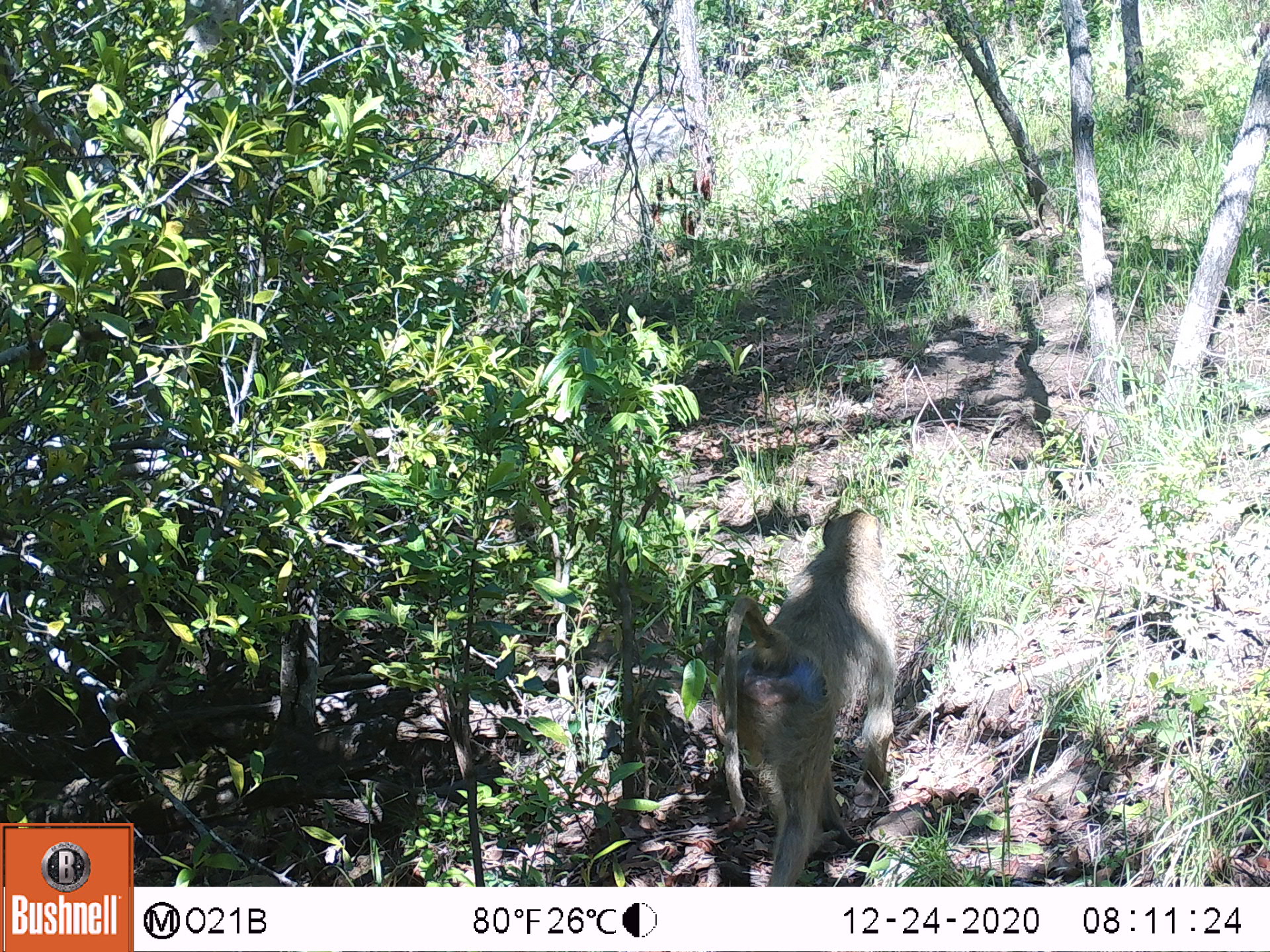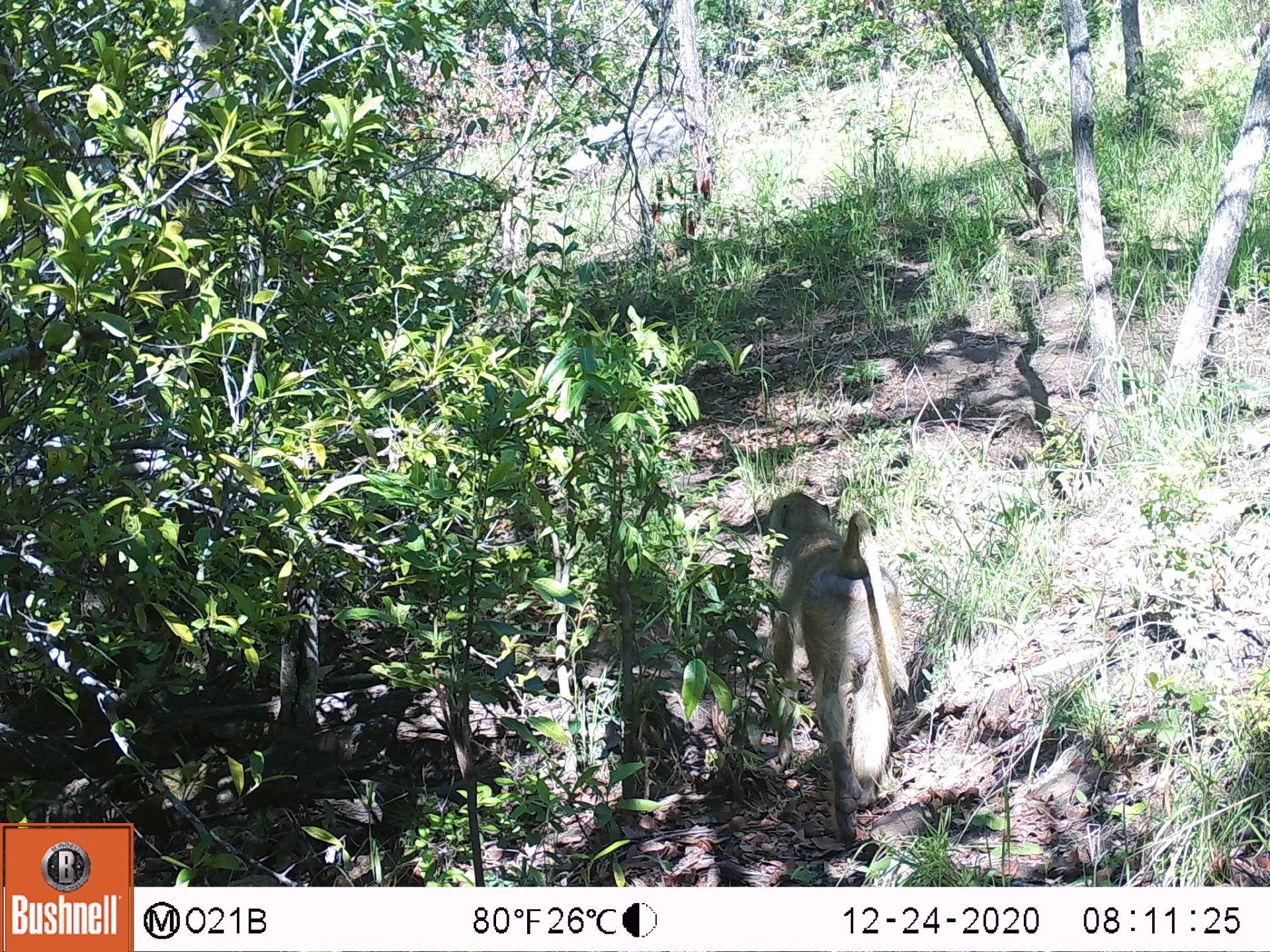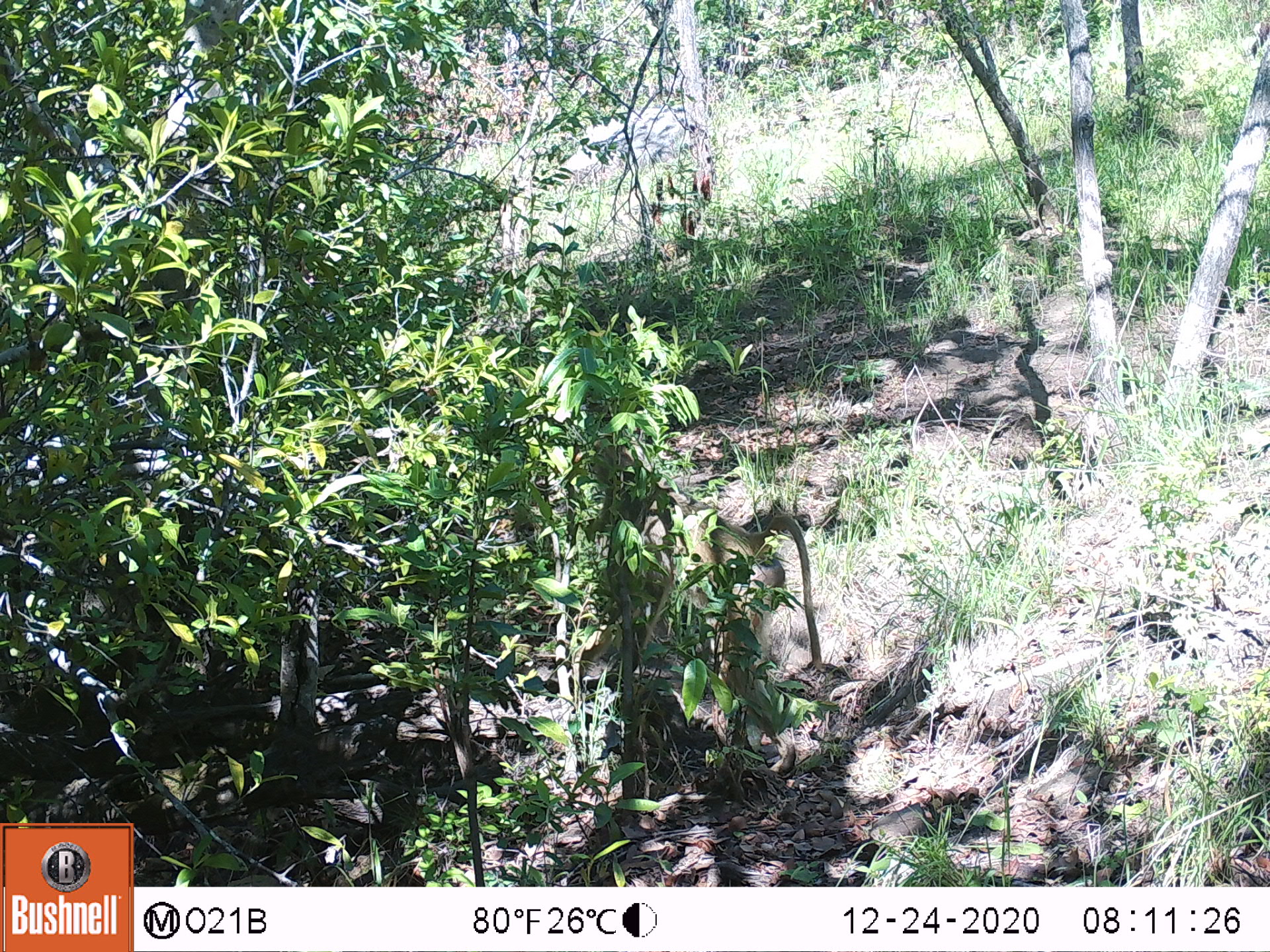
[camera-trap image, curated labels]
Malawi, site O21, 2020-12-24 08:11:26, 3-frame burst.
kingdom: Animalia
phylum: Chordata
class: Mammalia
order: Primates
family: Cercopithecidae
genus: Papio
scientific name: Papio cynocephalus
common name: yellow baboon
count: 1